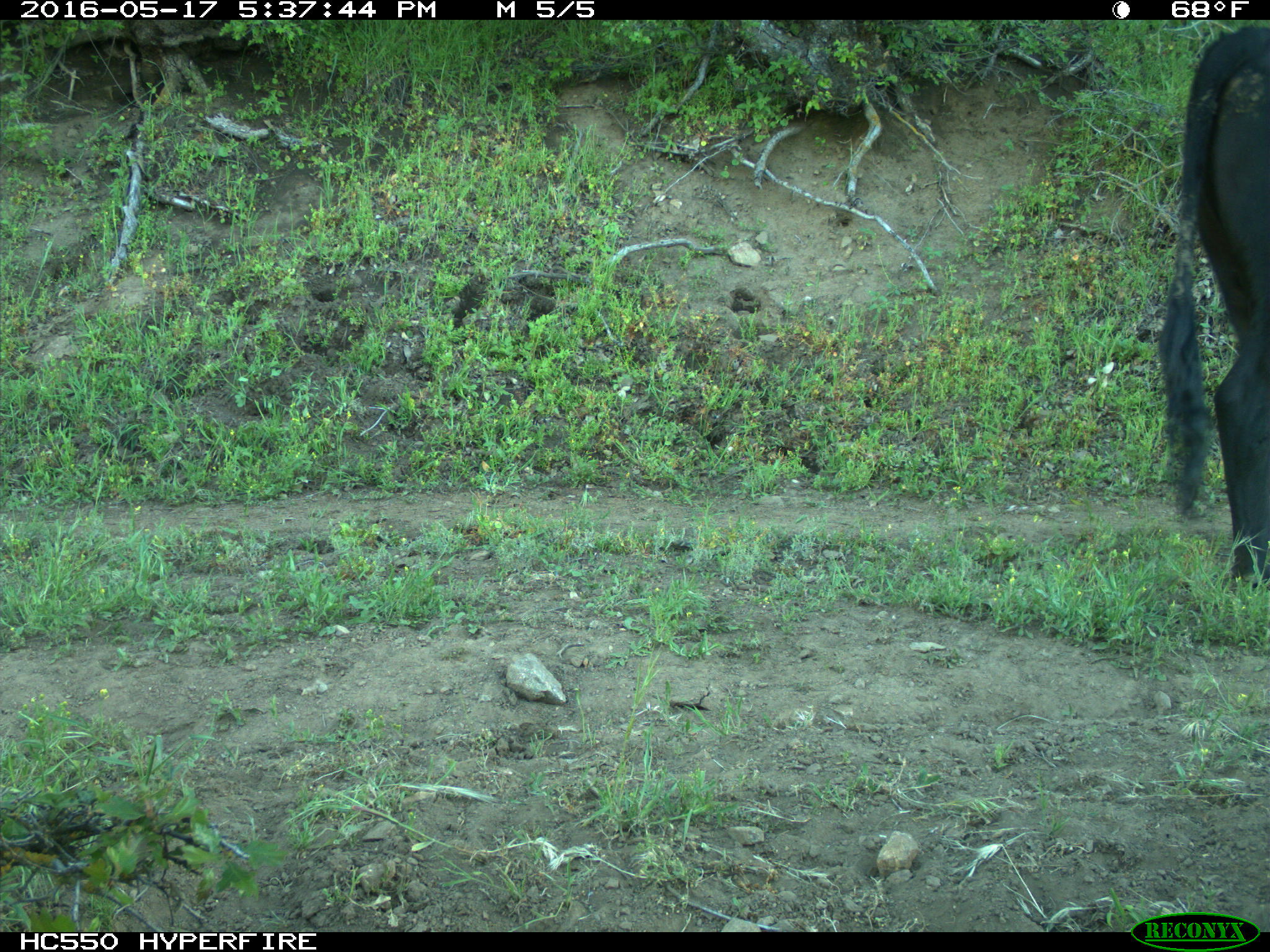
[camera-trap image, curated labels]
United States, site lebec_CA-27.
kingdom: Animalia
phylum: Chordata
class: Mammalia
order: Artiodactyla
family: Bovidae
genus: Bos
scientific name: Bos taurus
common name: domestic cow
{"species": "Bos taurus (domestic cow)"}